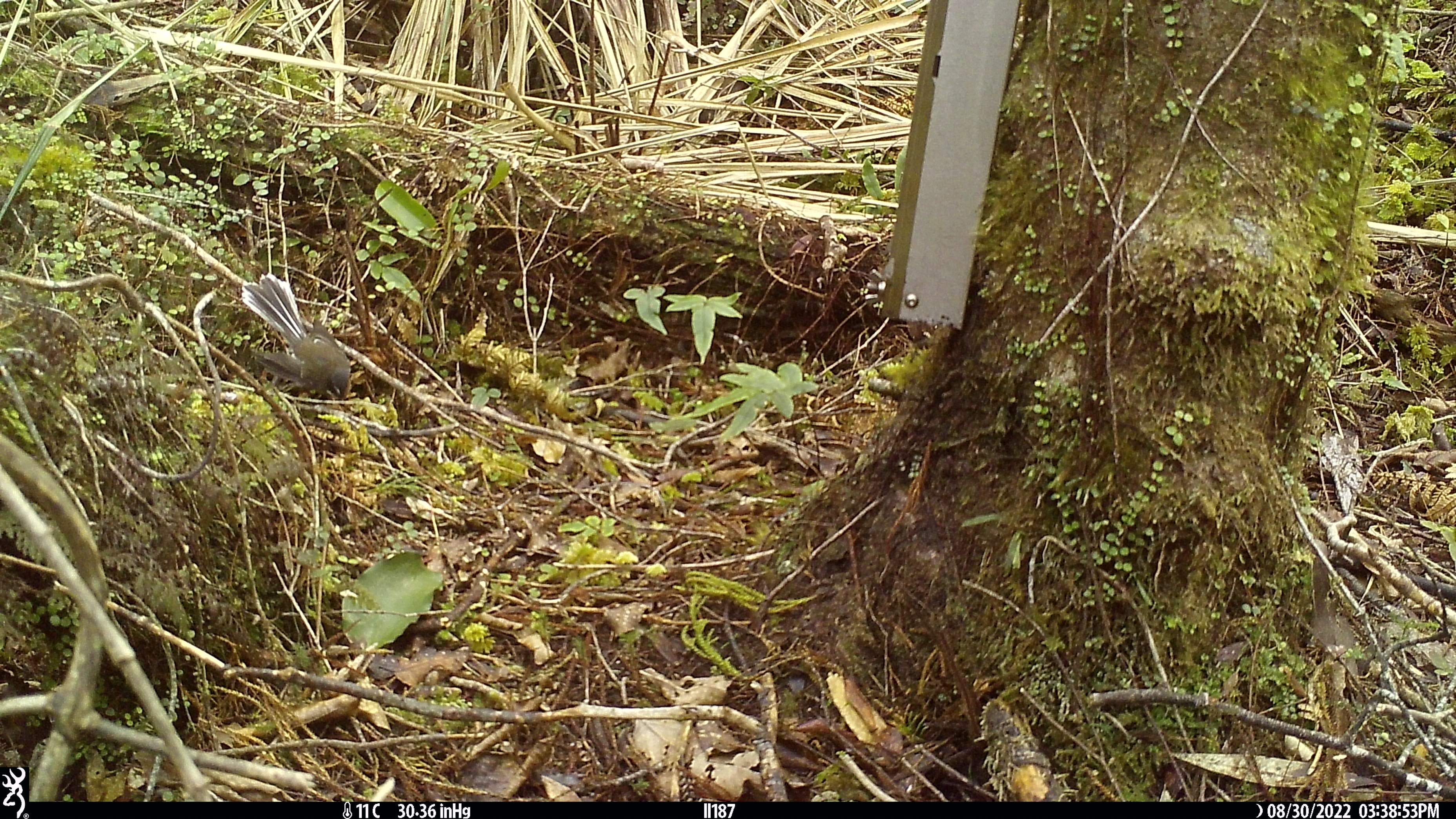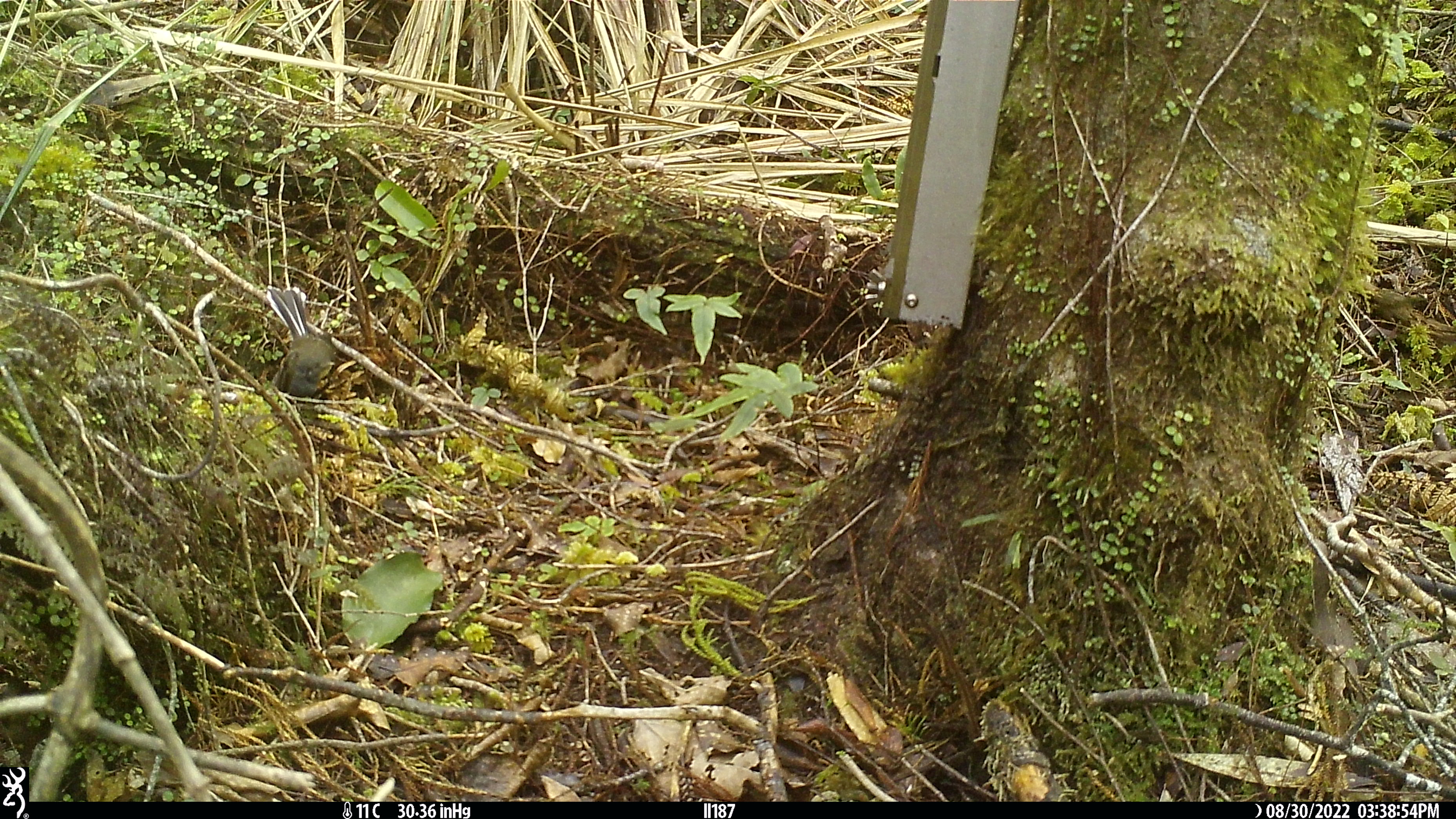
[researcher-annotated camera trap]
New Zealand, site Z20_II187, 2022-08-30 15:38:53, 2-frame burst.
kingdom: Animalia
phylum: Chordata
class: Aves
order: Passeriformes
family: Rhipiduridae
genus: Rhipidura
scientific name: Rhipidura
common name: fantails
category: fantail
Fantail (fantails) (Rhipidura).